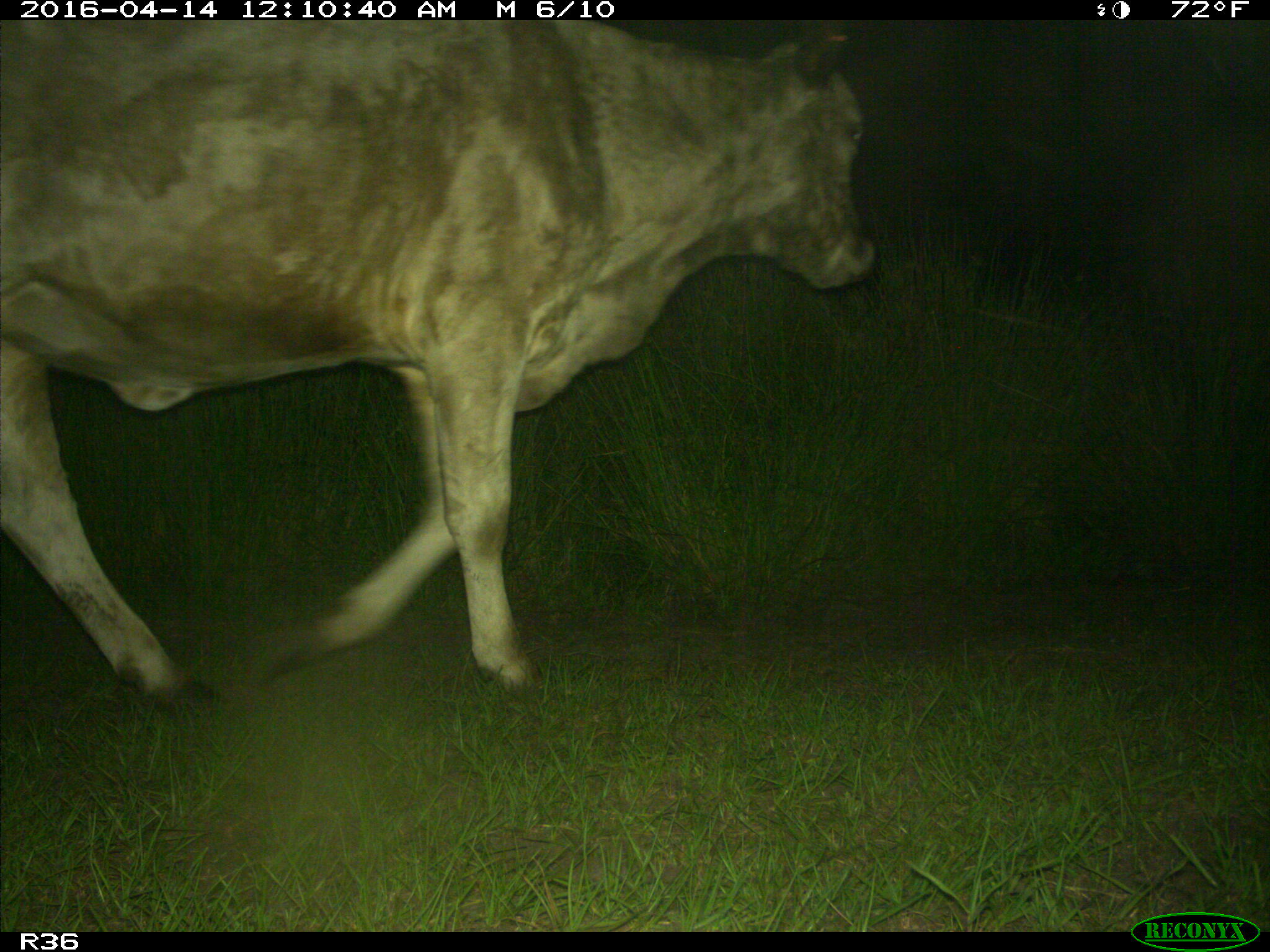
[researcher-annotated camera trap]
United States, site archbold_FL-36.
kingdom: Animalia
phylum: Chordata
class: Mammalia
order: Artiodactyla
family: Bovidae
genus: Bos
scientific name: Bos taurus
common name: domestic cow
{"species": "Bos taurus (domestic cow)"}